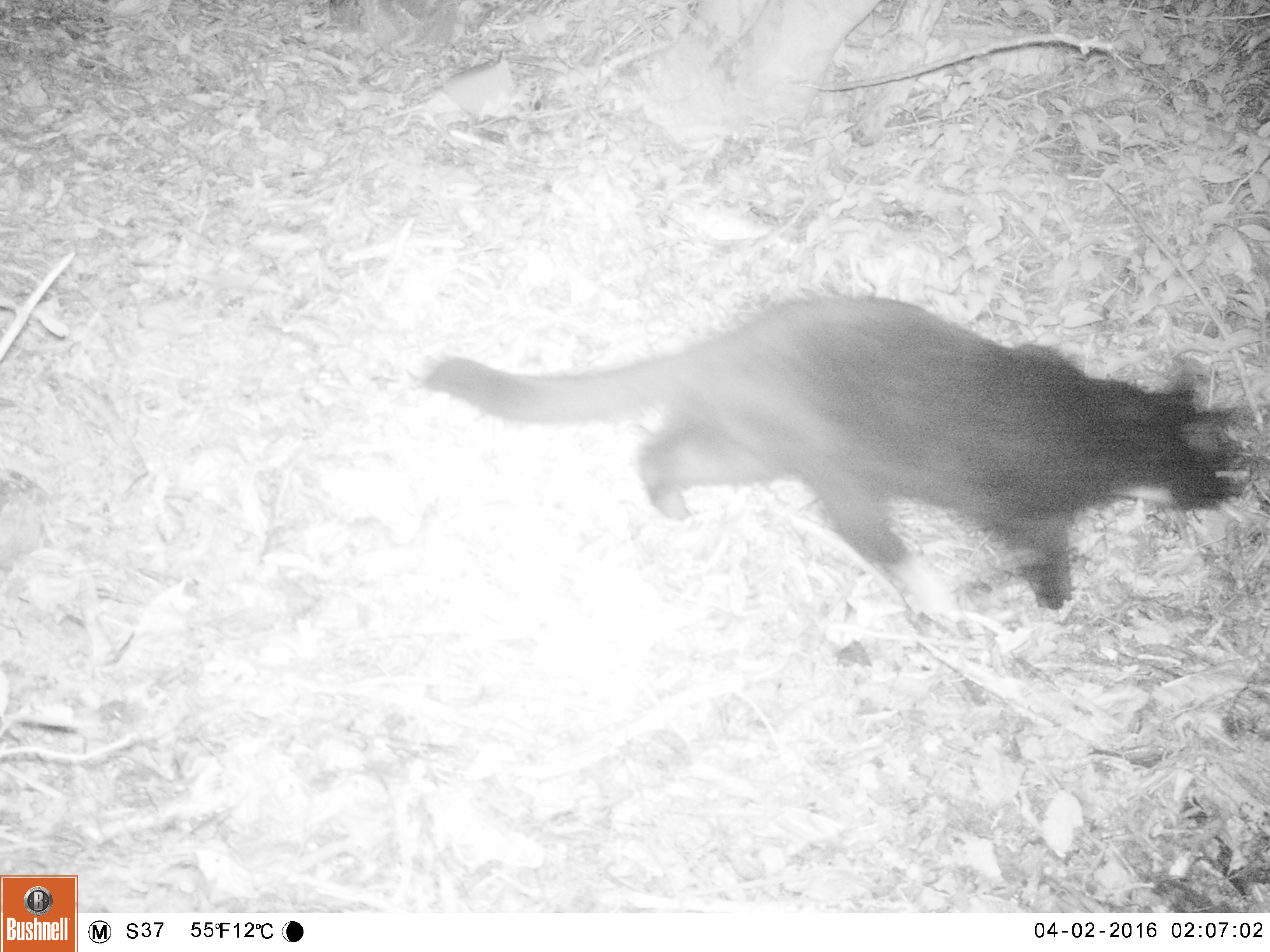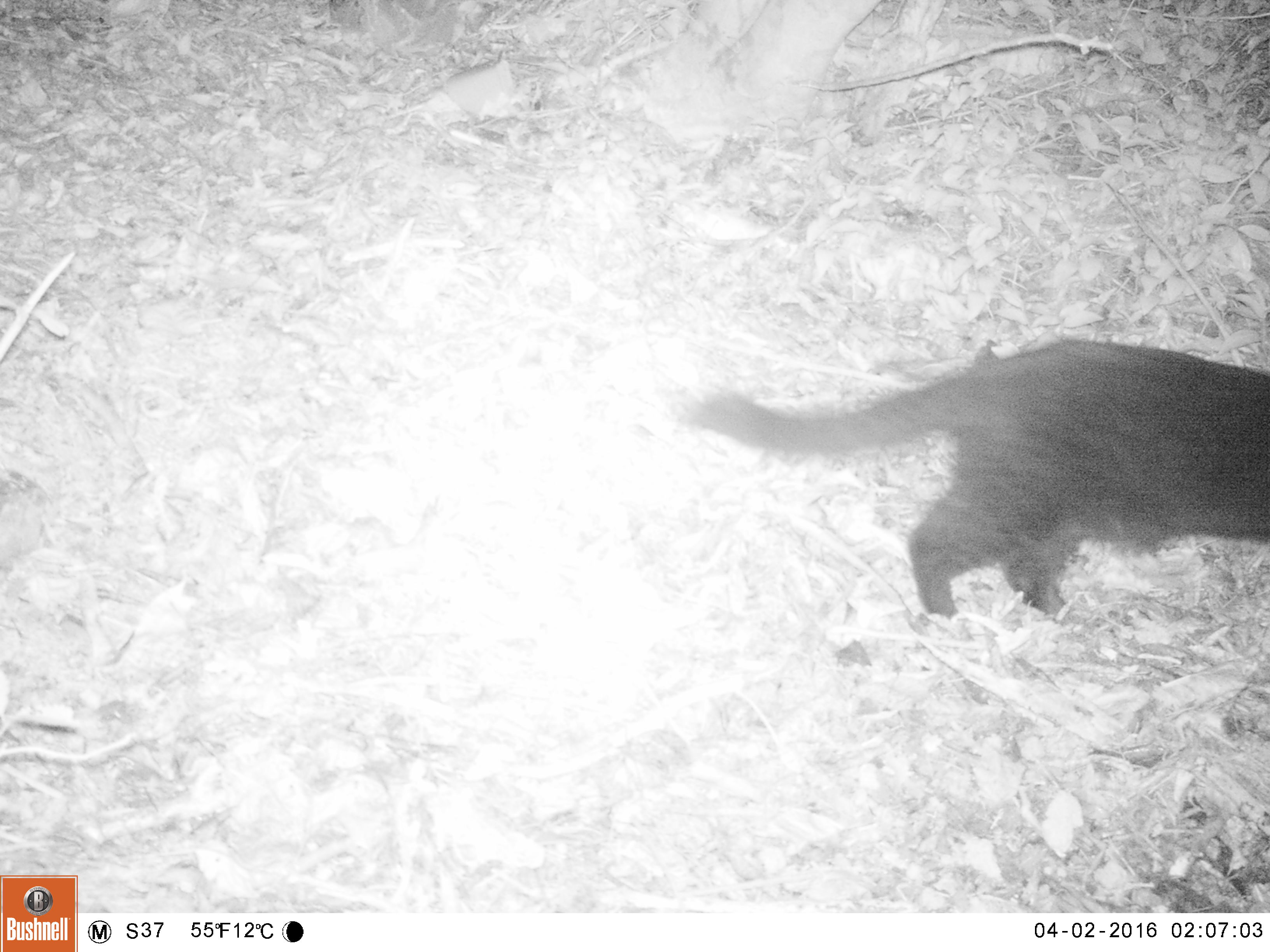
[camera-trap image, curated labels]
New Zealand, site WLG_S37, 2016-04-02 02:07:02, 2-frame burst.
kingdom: Animalia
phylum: Chordata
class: Mammalia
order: Carnivora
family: Felidae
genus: Felis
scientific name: Felis catus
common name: domestic cat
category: cat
Cat (domestic cat) (Felis catus).